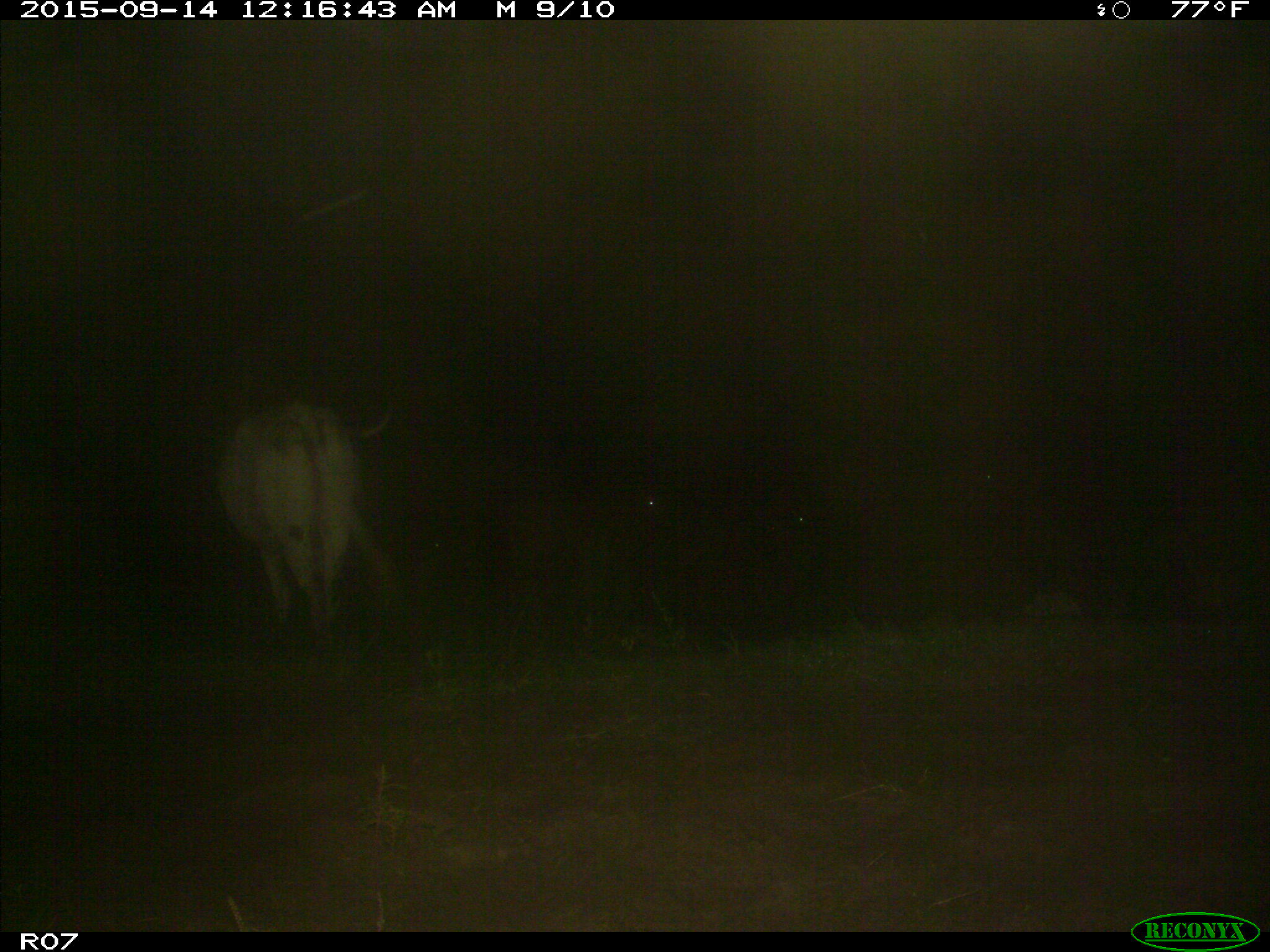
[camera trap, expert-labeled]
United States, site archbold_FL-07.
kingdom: Animalia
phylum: Chordata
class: Mammalia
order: Artiodactyla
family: Bovidae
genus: Bos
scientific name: Bos taurus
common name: domestic cow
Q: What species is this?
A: Bos taurus (domestic cow).